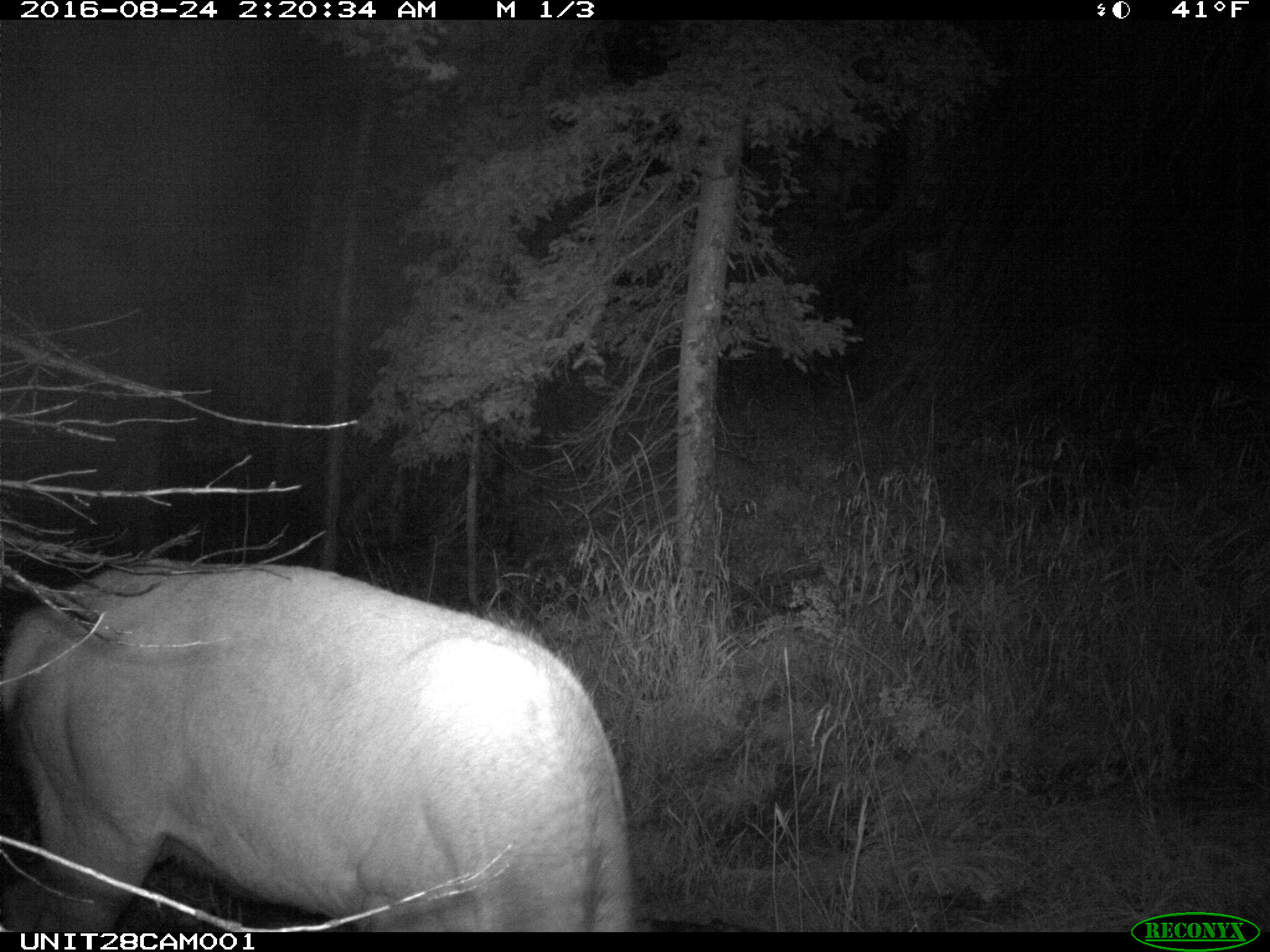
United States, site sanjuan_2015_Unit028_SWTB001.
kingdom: Animalia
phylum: Chordata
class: Mammalia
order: Artiodactyla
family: Cervidae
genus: Cervus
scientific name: Cervus elaphus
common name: red deer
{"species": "Cervus elaphus (red deer)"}